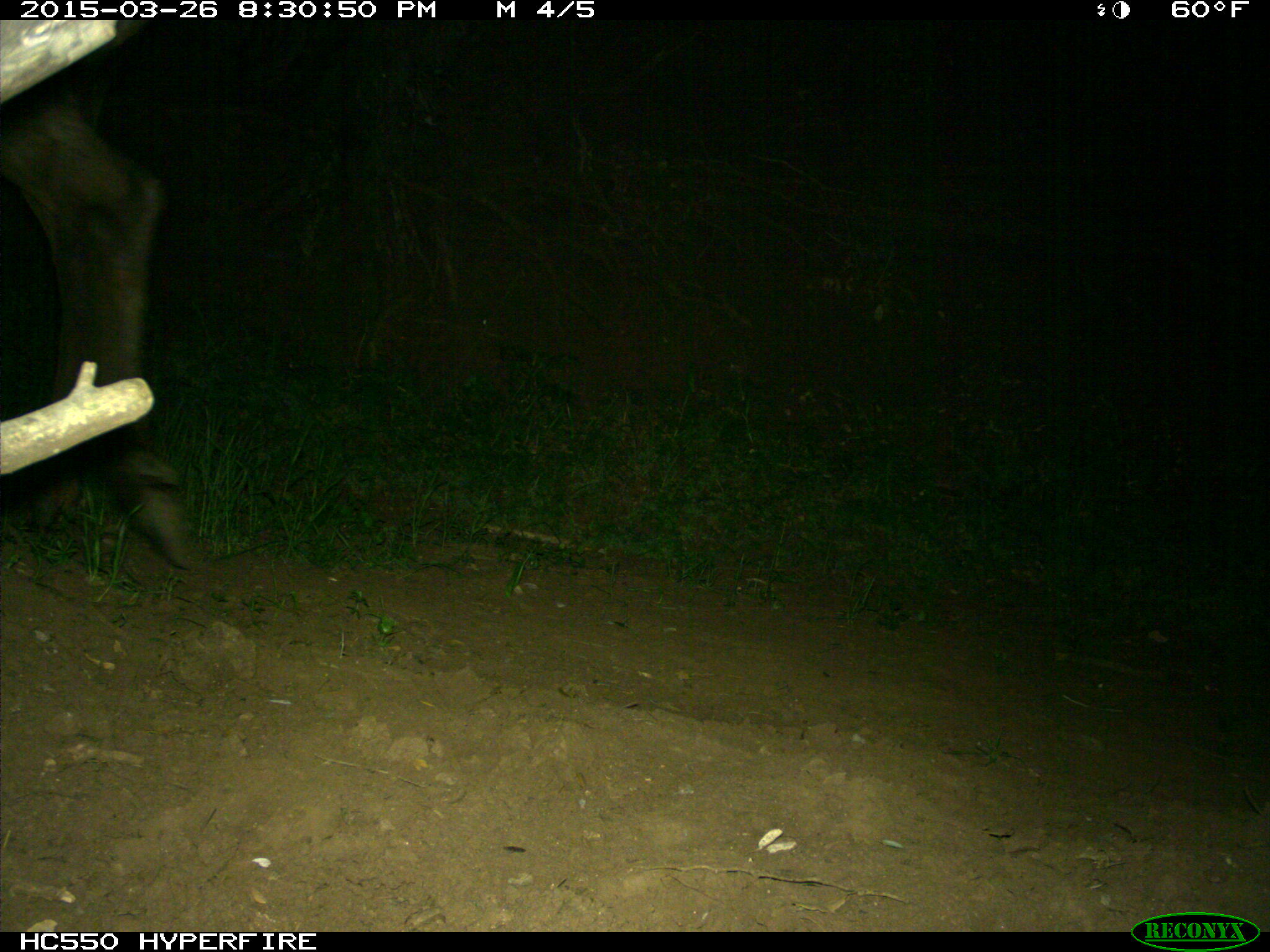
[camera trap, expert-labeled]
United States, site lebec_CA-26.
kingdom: Animalia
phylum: Chordata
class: Mammalia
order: Artiodactyla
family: Cervidae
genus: Cervus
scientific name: Cervus canadensis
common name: elk